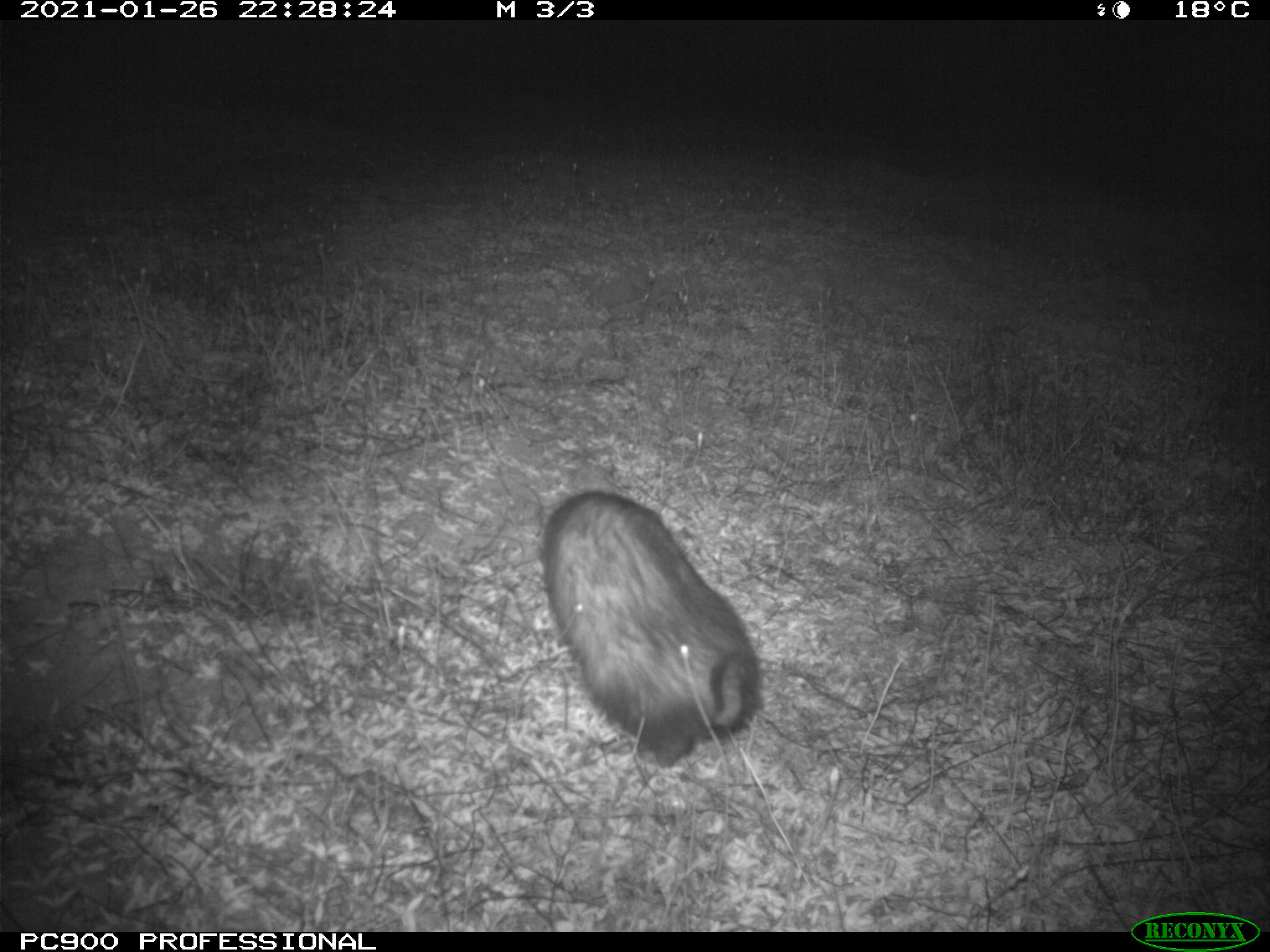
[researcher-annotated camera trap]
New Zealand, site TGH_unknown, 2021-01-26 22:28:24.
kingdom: Animalia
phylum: Chordata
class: Mammalia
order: Carnivora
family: Mustelidae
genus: Mustela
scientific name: Mustela furo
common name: ferret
Ferret (Mustela furo).